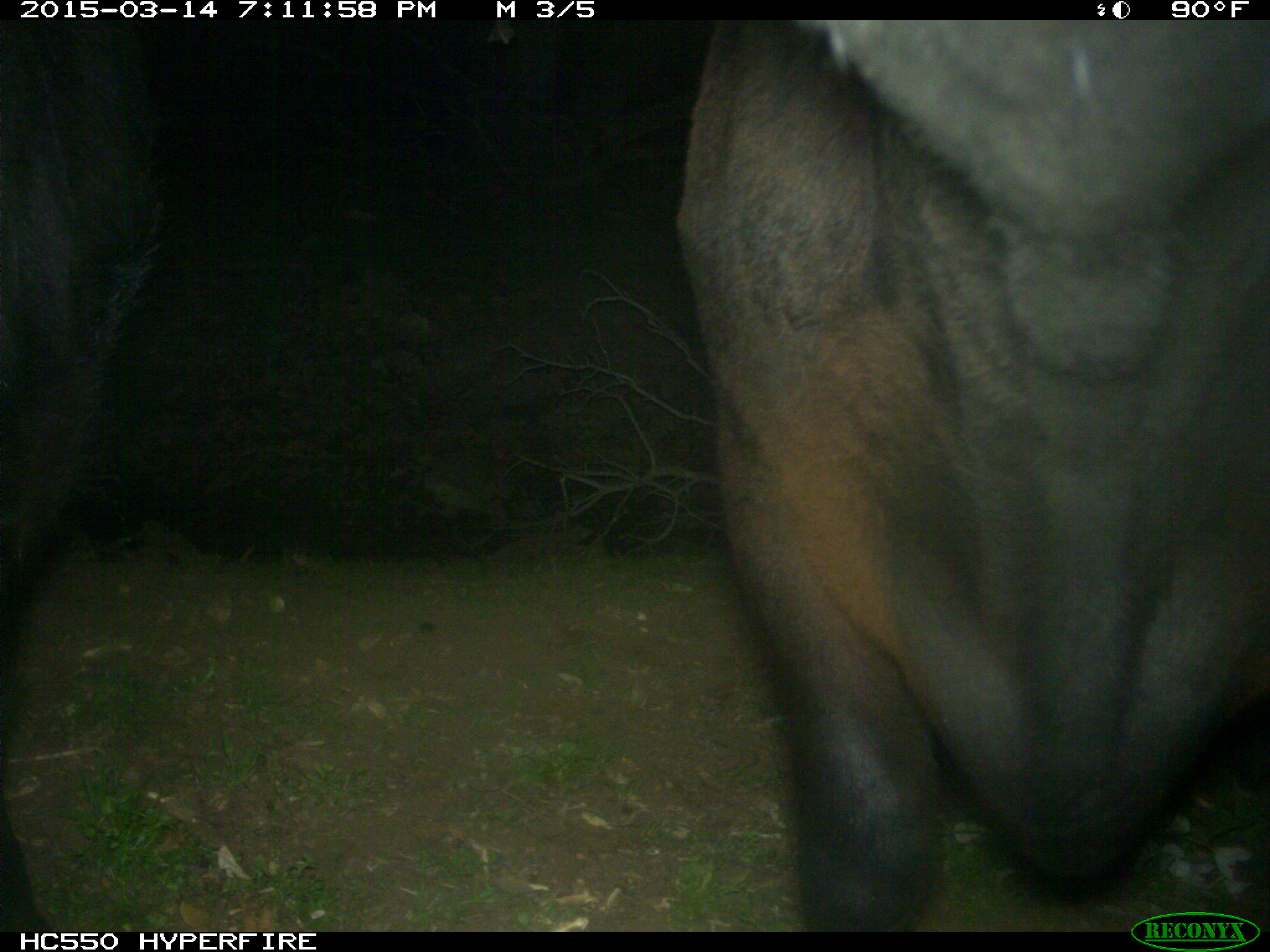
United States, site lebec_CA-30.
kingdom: Animalia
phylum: Chordata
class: Mammalia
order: Artiodactyla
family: Bovidae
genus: Bos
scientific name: Bos taurus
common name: domestic cow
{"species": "Bos taurus (domestic cow)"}